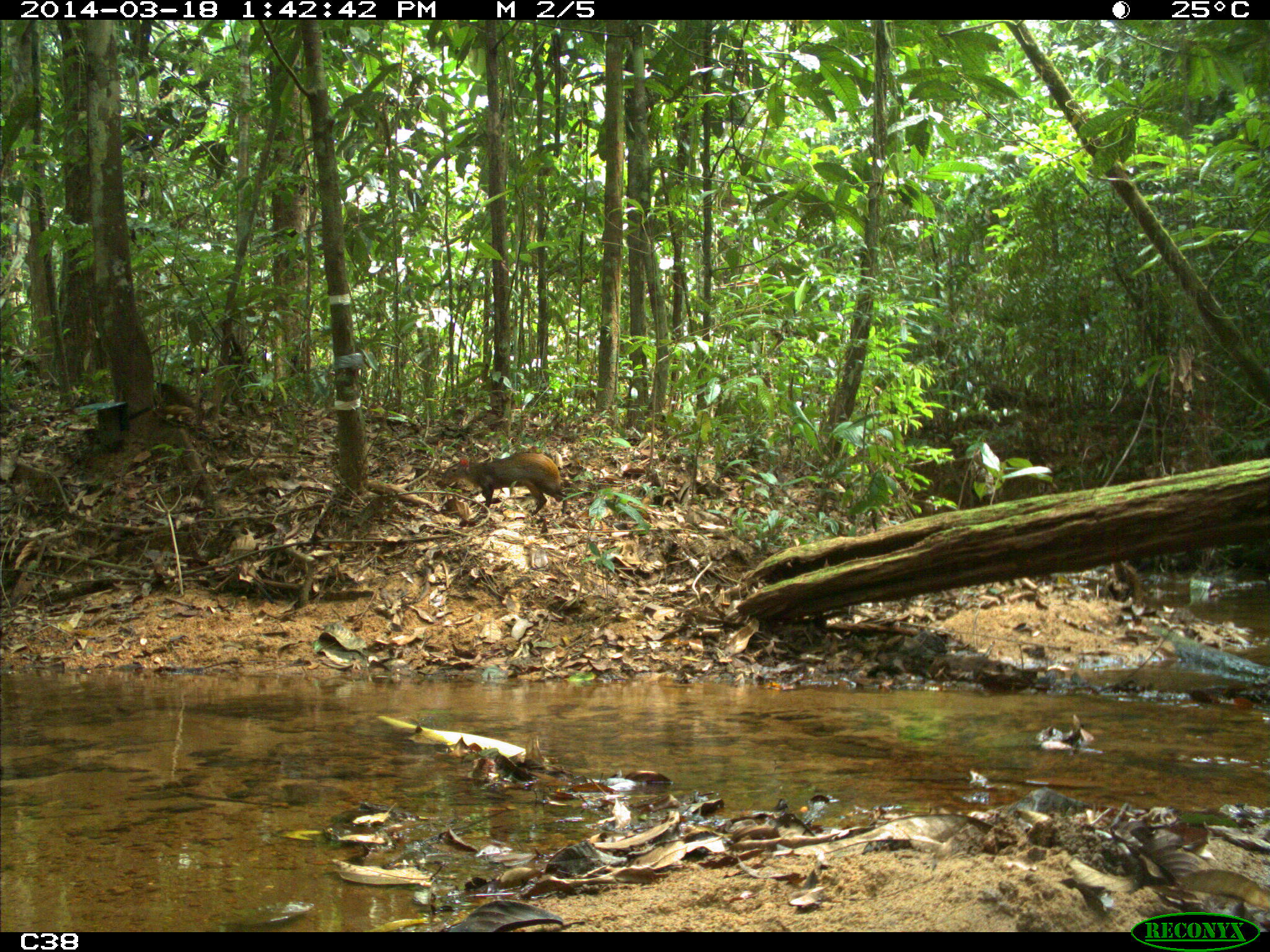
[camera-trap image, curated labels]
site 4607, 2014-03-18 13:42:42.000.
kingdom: Animalia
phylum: Chordata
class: Mammalia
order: Rodentia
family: Dasyproctidae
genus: Dasyprocta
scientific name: Dasyprocta leporina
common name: red-rumped agouti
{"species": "Dasyprocta leporina (red-rumped agouti)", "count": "1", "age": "adult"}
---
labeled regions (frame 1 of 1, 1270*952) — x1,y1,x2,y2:
dasyprocta leporina: 440,451,568,517